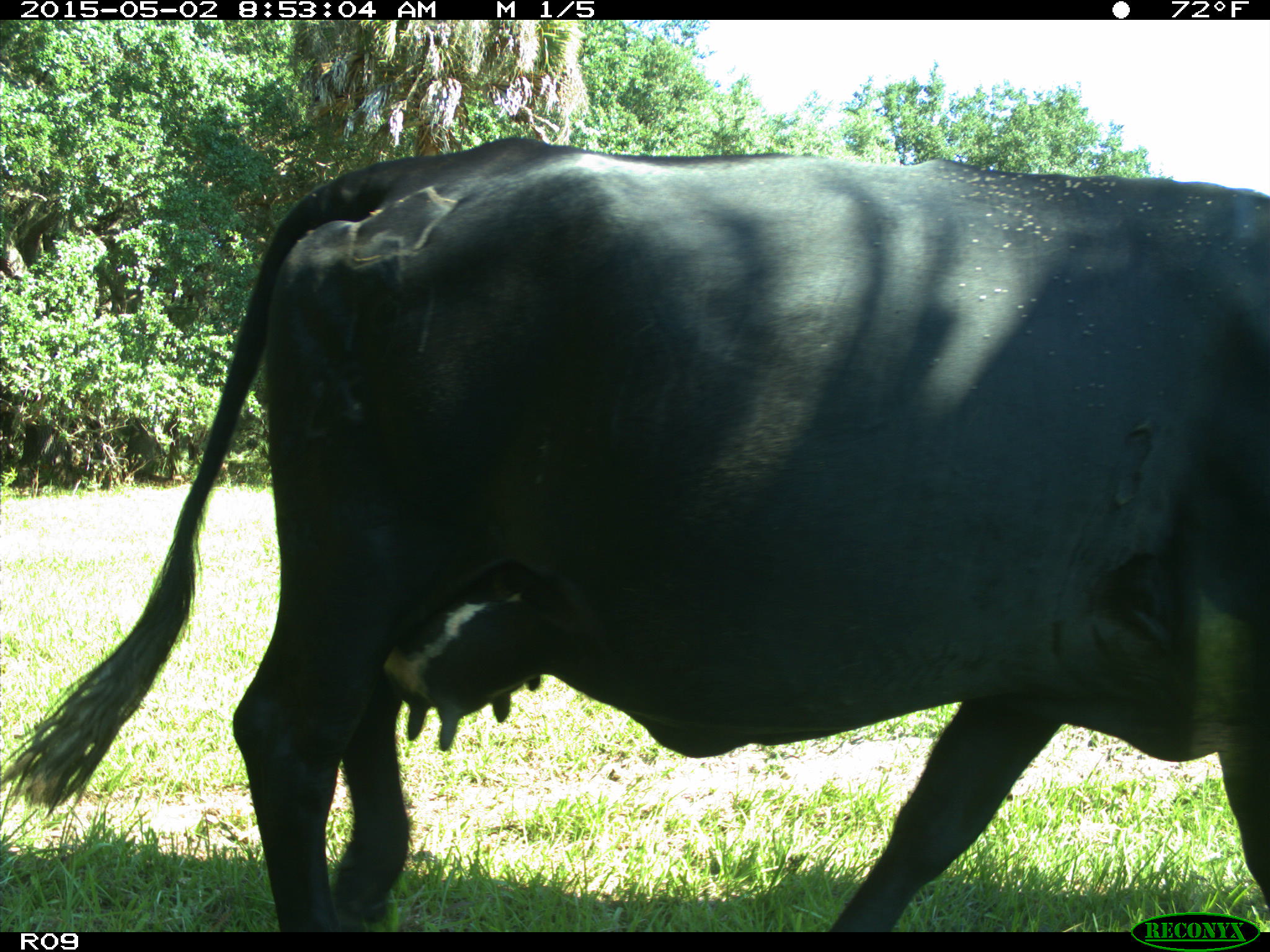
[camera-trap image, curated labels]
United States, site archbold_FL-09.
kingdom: Animalia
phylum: Chordata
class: Mammalia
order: Artiodactyla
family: Bovidae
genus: Bos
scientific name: Bos taurus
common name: domestic cow